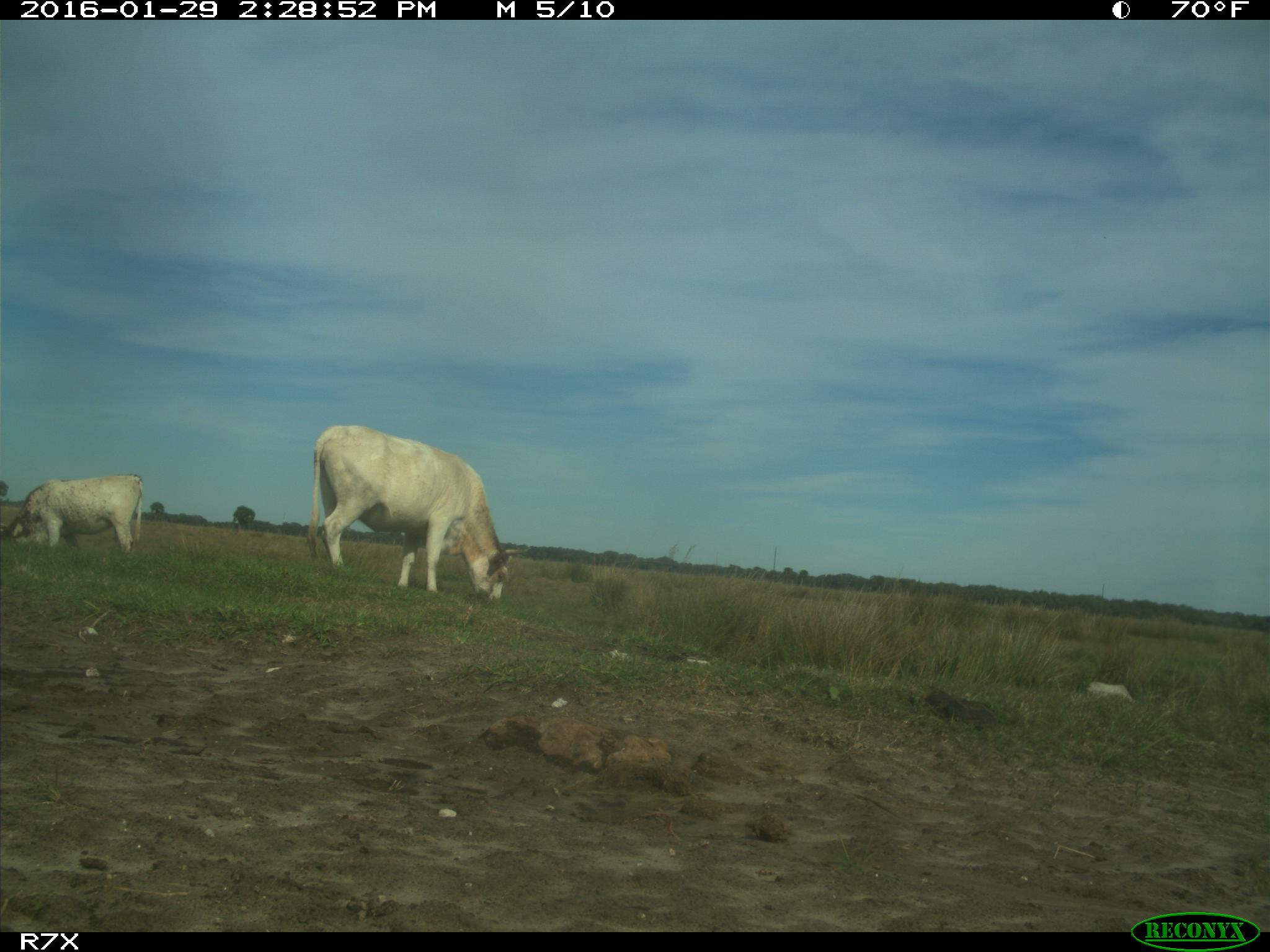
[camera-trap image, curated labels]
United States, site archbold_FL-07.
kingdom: Animalia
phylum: Chordata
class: Mammalia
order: Artiodactyla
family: Bovidae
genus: Bos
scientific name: Bos taurus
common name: domestic cow